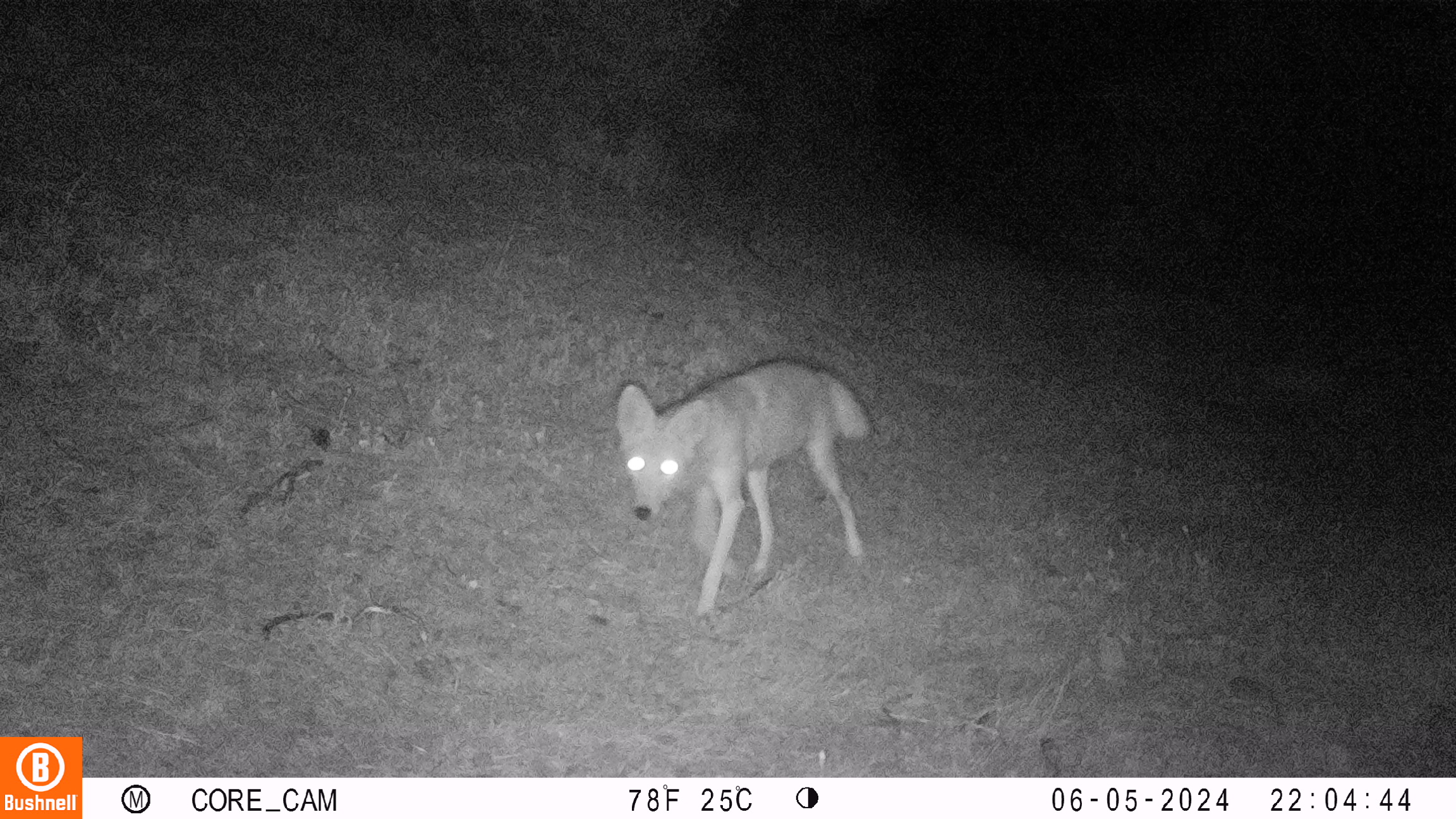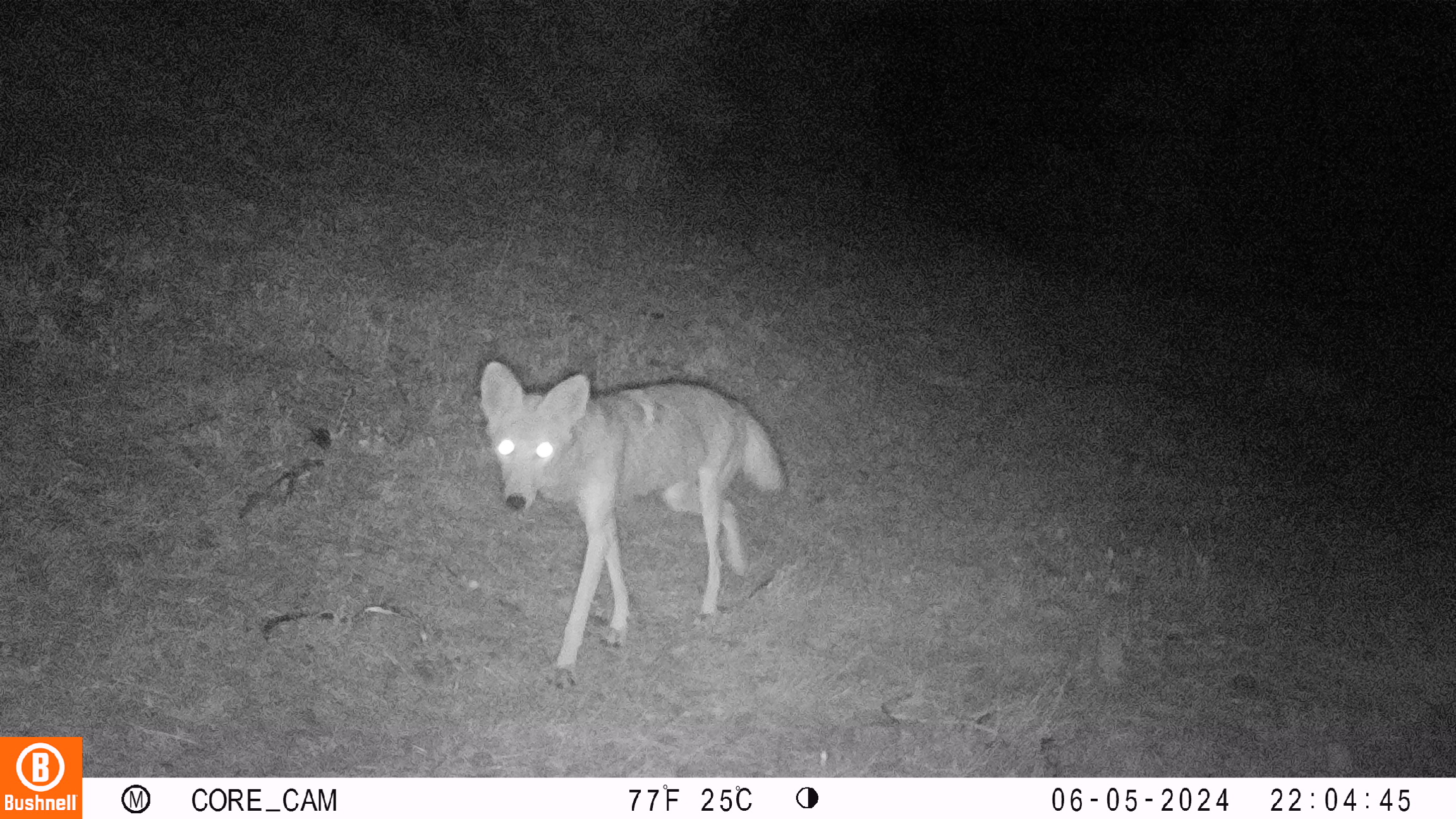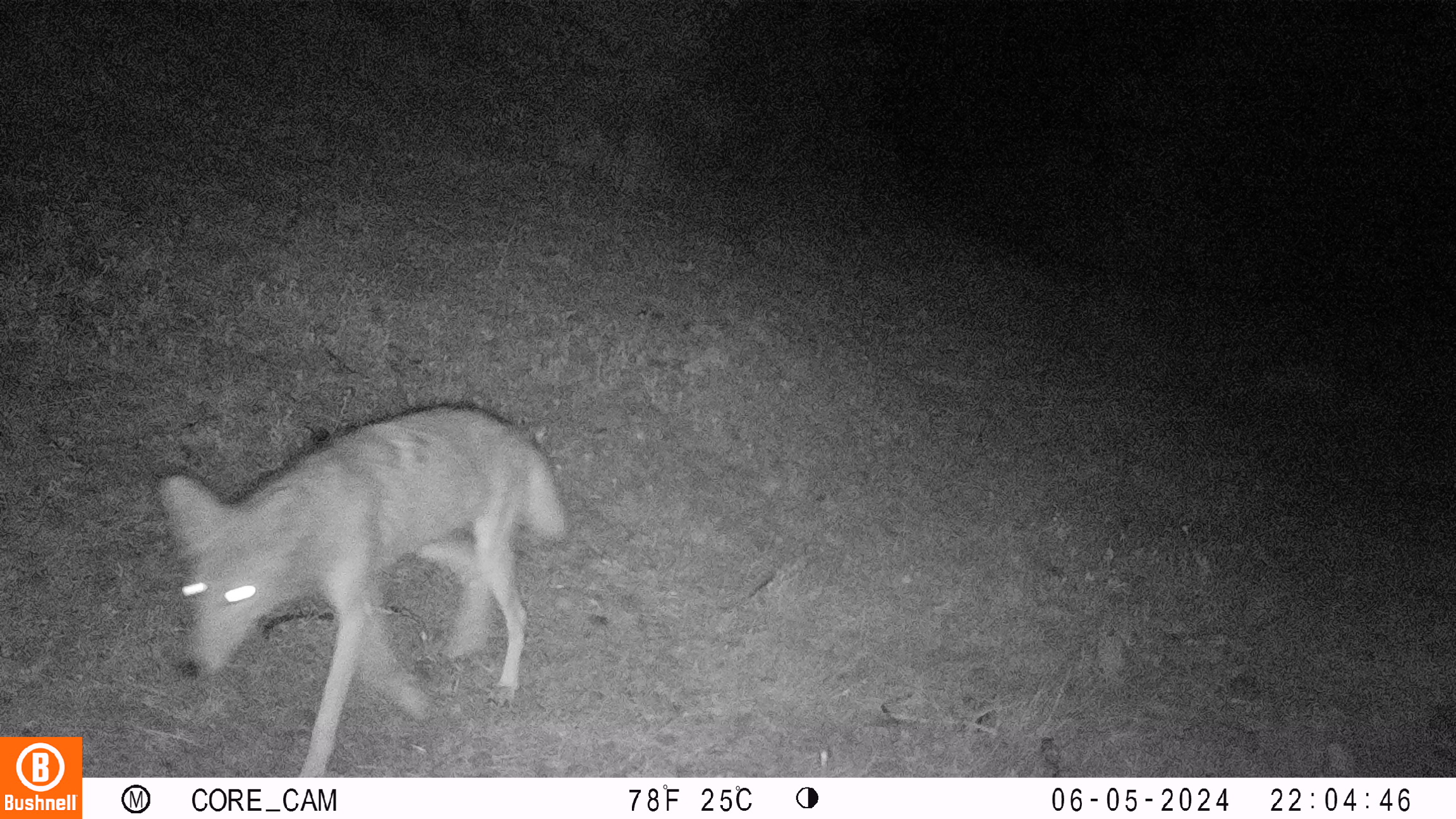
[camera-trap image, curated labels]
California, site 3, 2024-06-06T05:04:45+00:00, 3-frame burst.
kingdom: Animalia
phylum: Chordata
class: Mammalia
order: Carnivora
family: Canidae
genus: Canis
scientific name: Canis latrans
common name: coyote